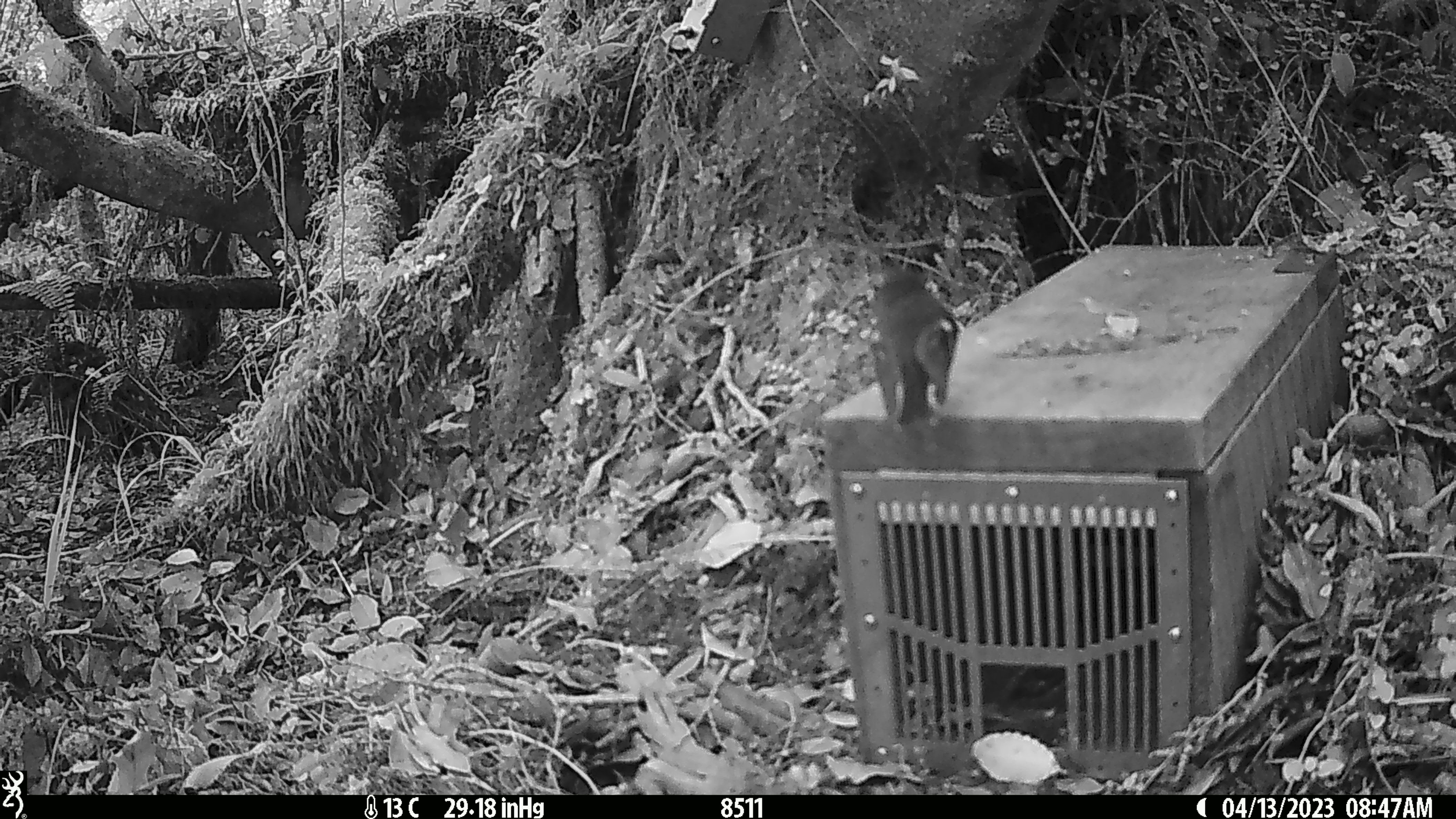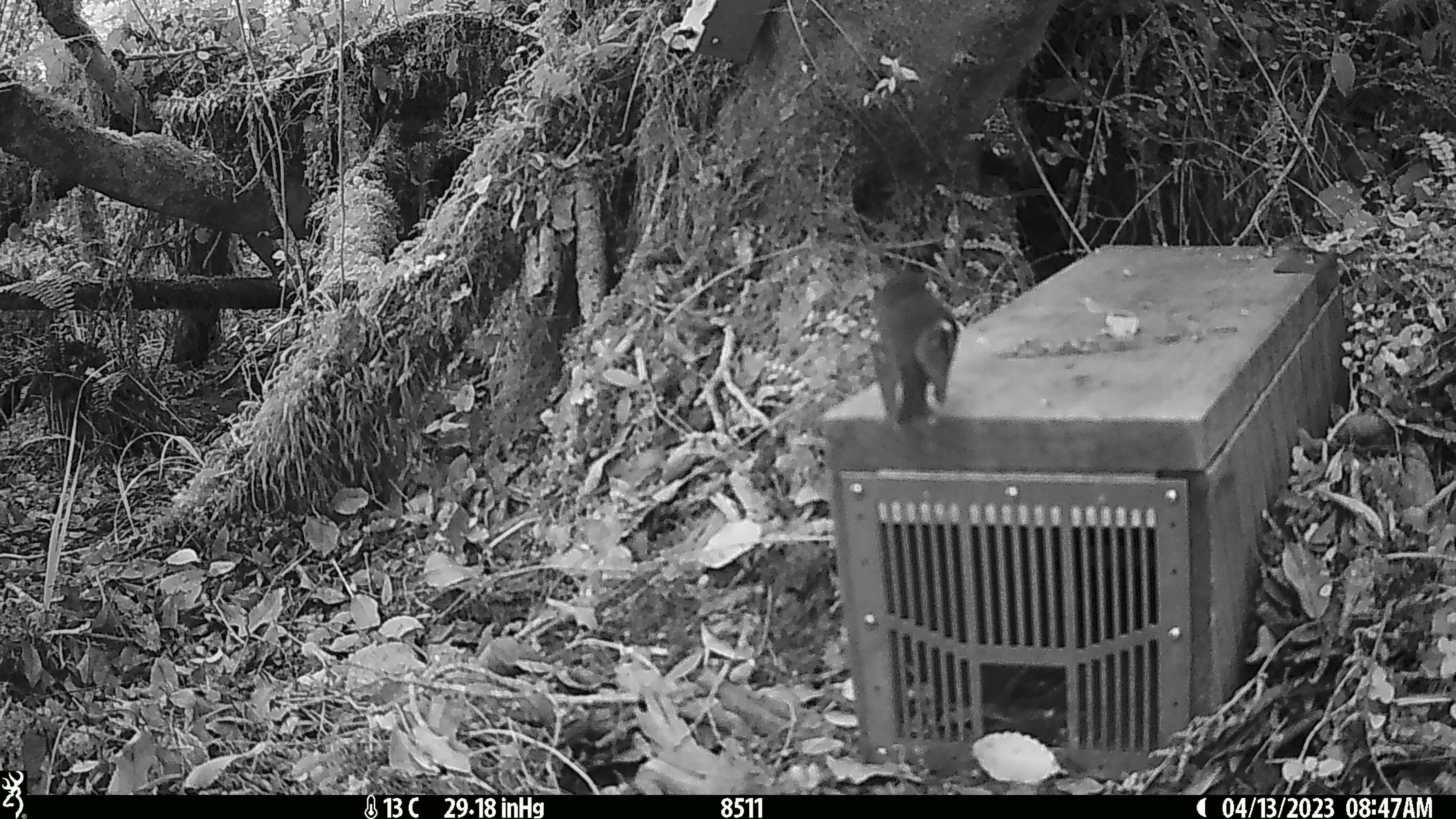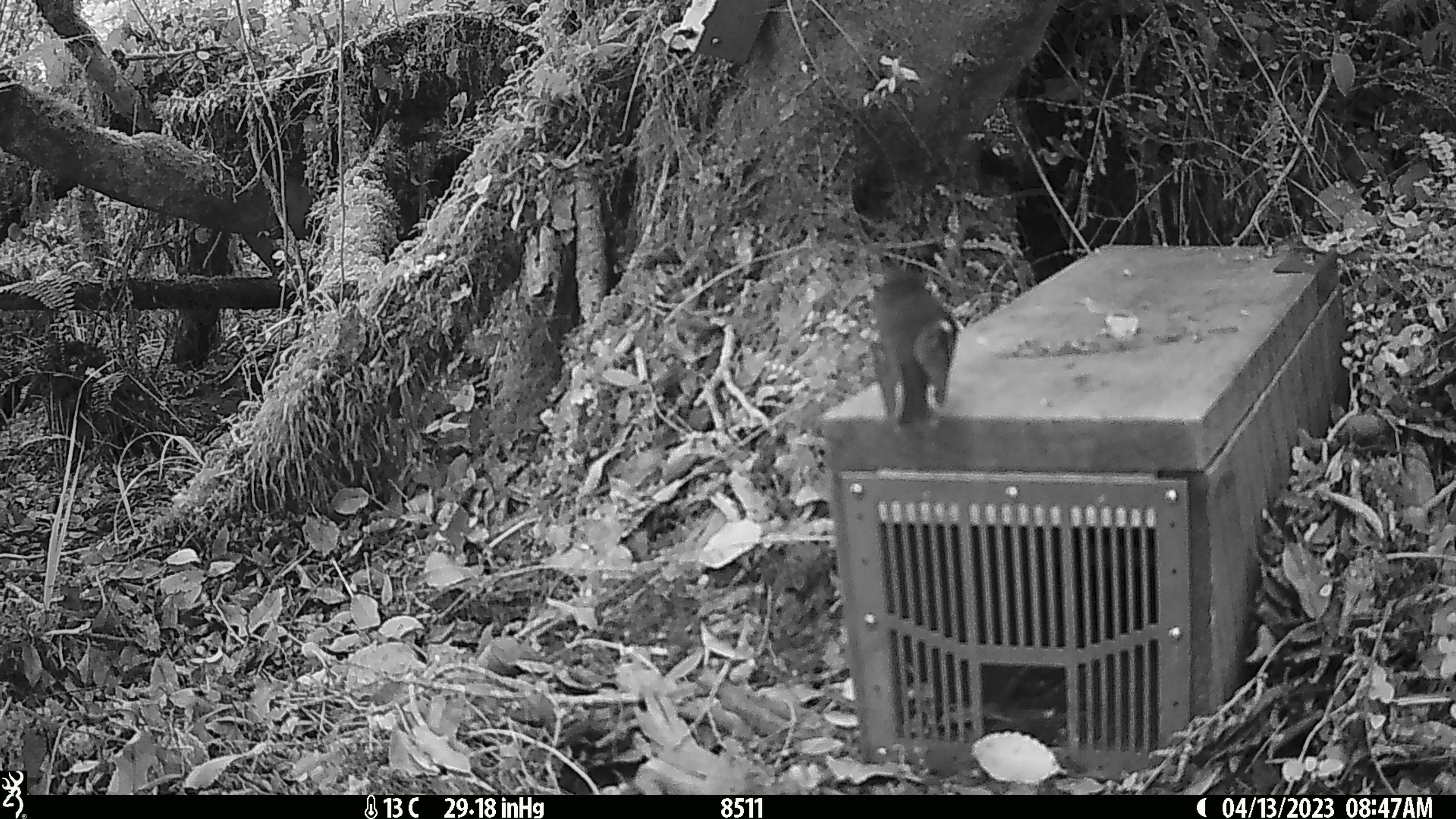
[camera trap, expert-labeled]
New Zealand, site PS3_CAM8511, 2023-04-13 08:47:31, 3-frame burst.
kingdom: Animalia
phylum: Chordata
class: Aves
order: Passeriformes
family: Petroicidae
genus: Petroica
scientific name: Petroica macrocephala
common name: tomtit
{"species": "tomtit (Petroica macrocephala)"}